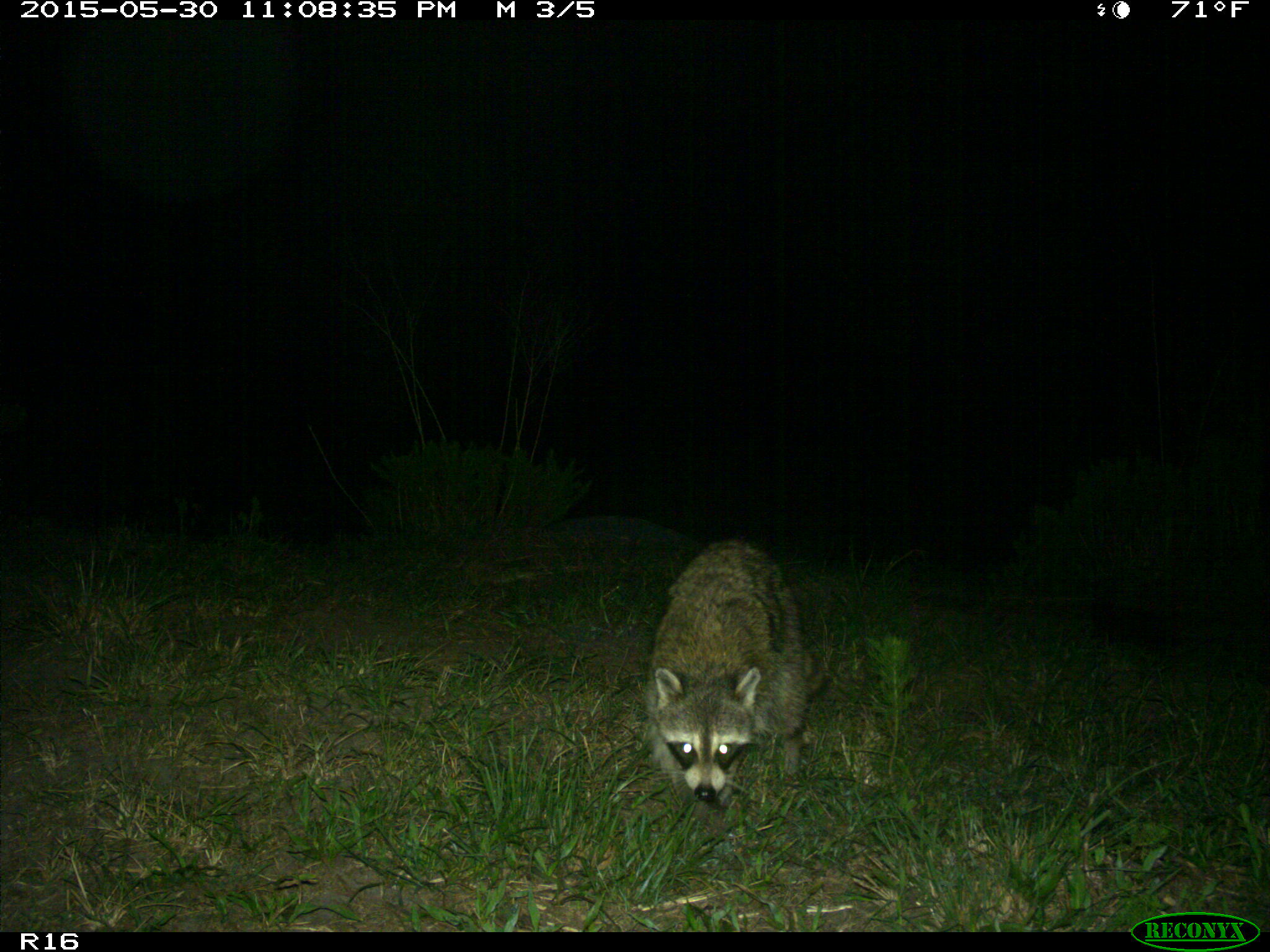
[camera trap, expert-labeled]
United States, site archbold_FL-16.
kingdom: Animalia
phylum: Chordata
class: Mammalia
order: Carnivora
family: Procyonidae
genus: Procyon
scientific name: Procyon lotor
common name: common raccoon